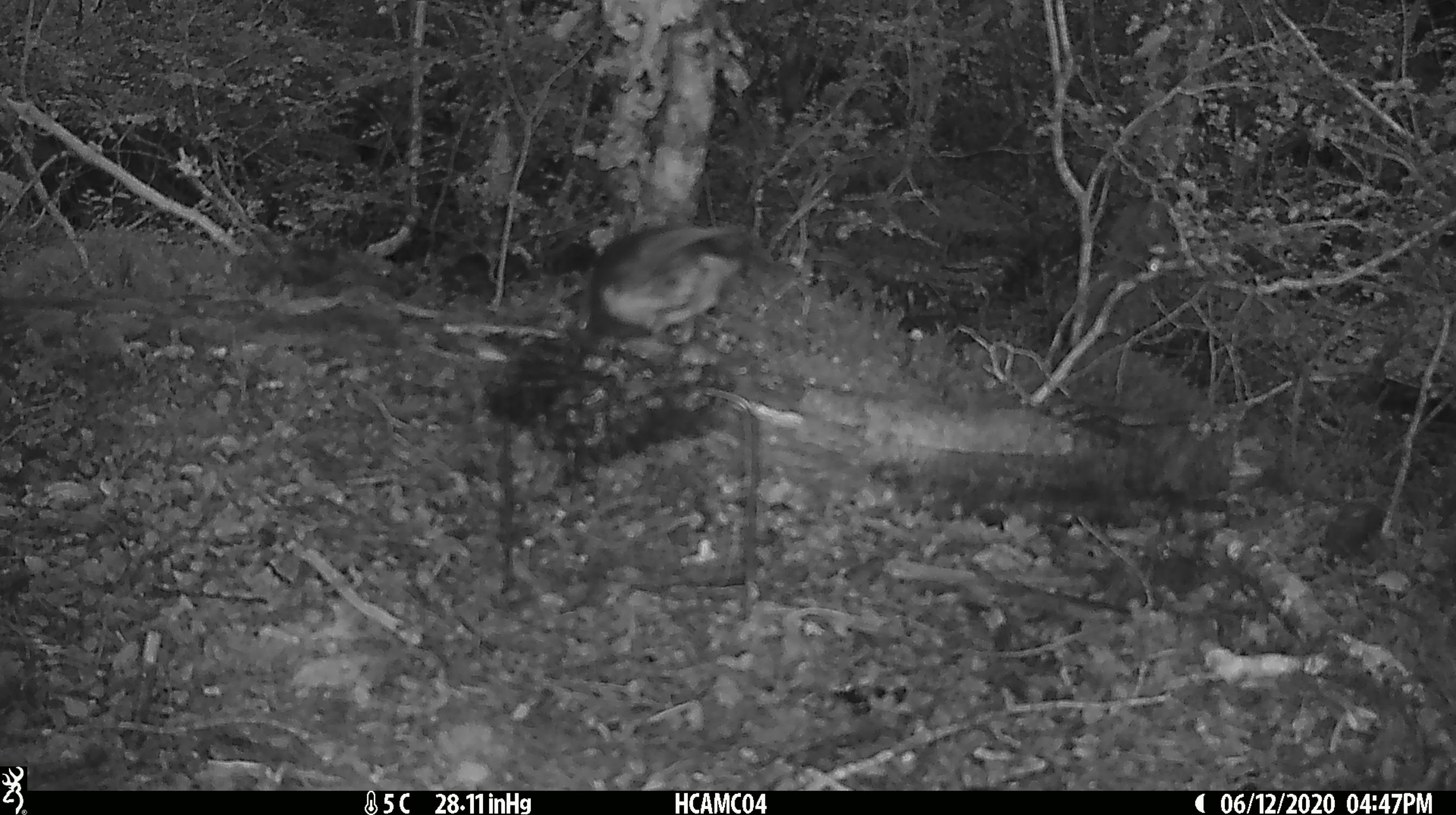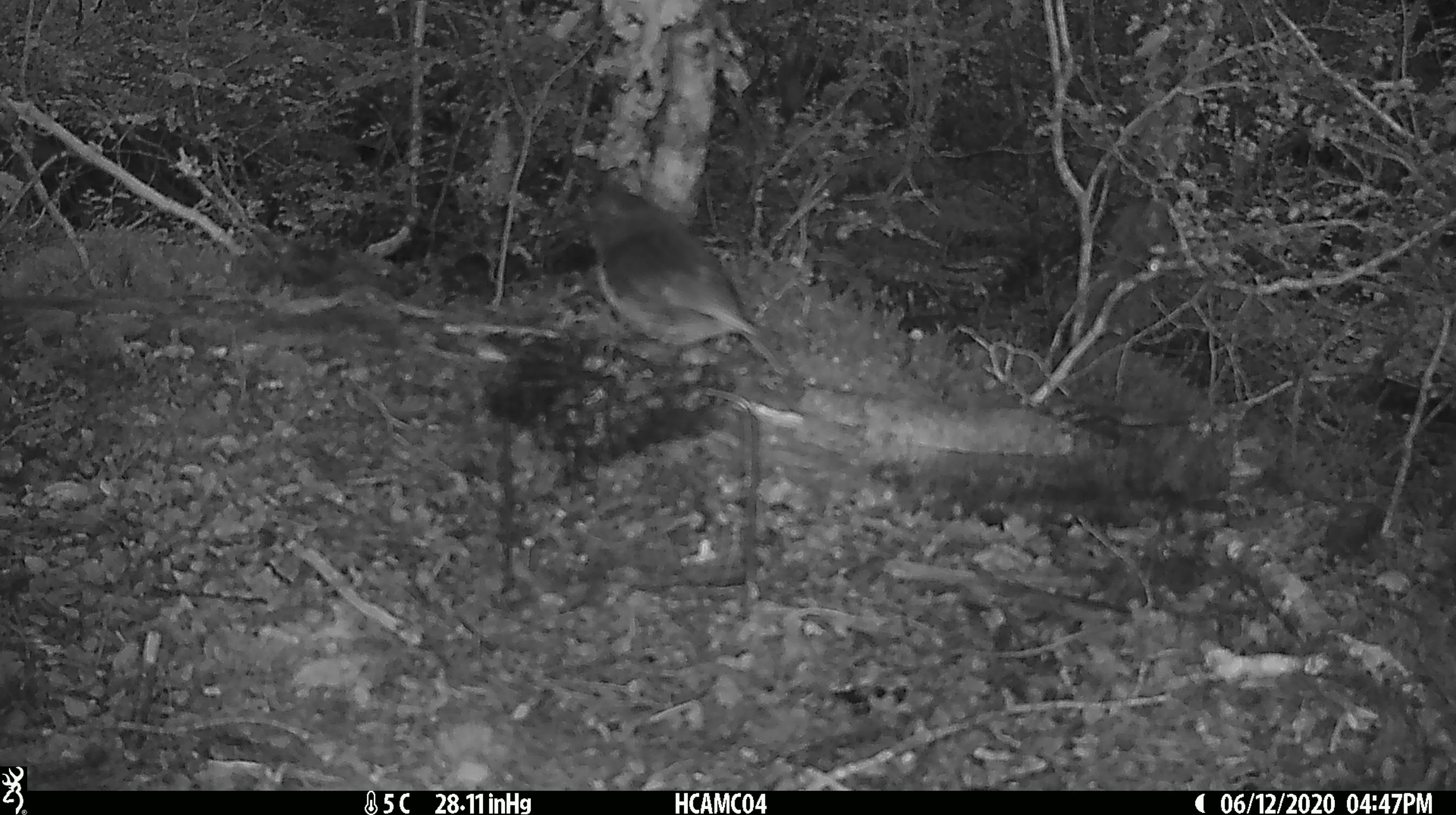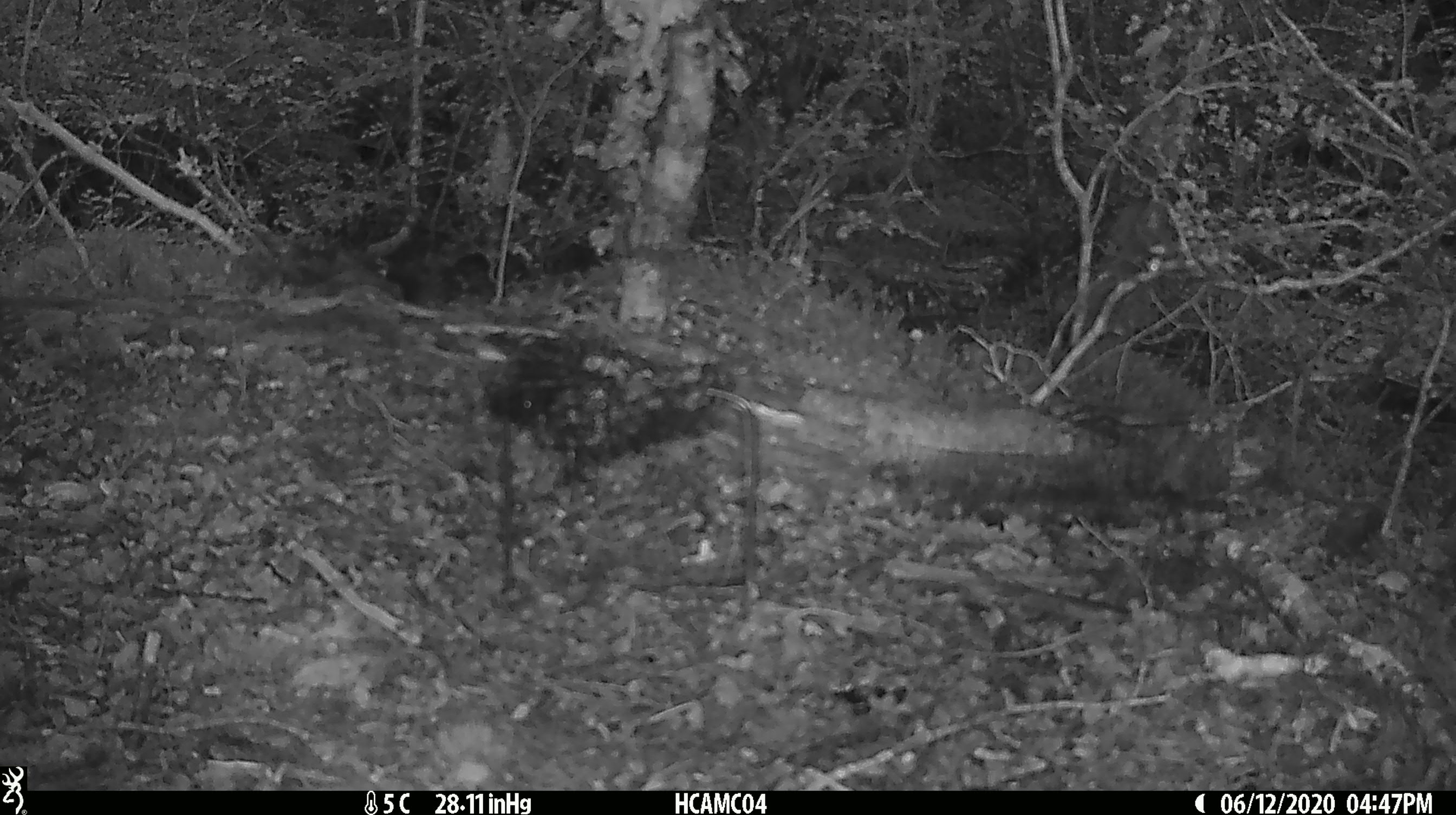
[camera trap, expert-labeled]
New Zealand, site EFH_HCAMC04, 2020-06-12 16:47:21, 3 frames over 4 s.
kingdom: Animalia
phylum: Chordata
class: Aves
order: Passeriformes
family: Petroicidae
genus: Petroica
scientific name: Petroica australis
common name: new zealand robin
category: robin